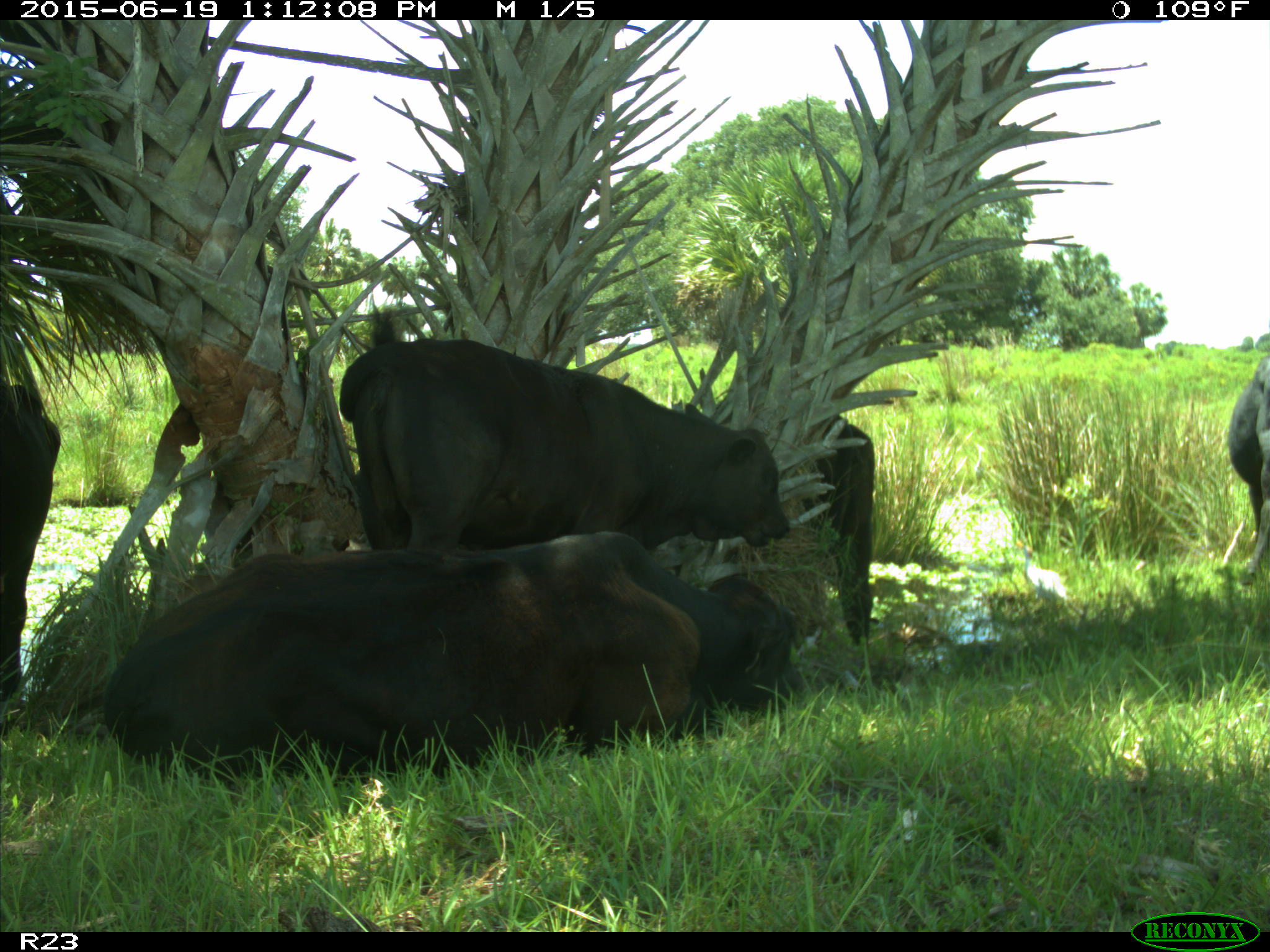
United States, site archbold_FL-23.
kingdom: Animalia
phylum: Chordata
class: Mammalia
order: Artiodactyla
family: Suidae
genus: Sus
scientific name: Sus scrofa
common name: wild boar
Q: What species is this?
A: Sus scrofa (wild boar).